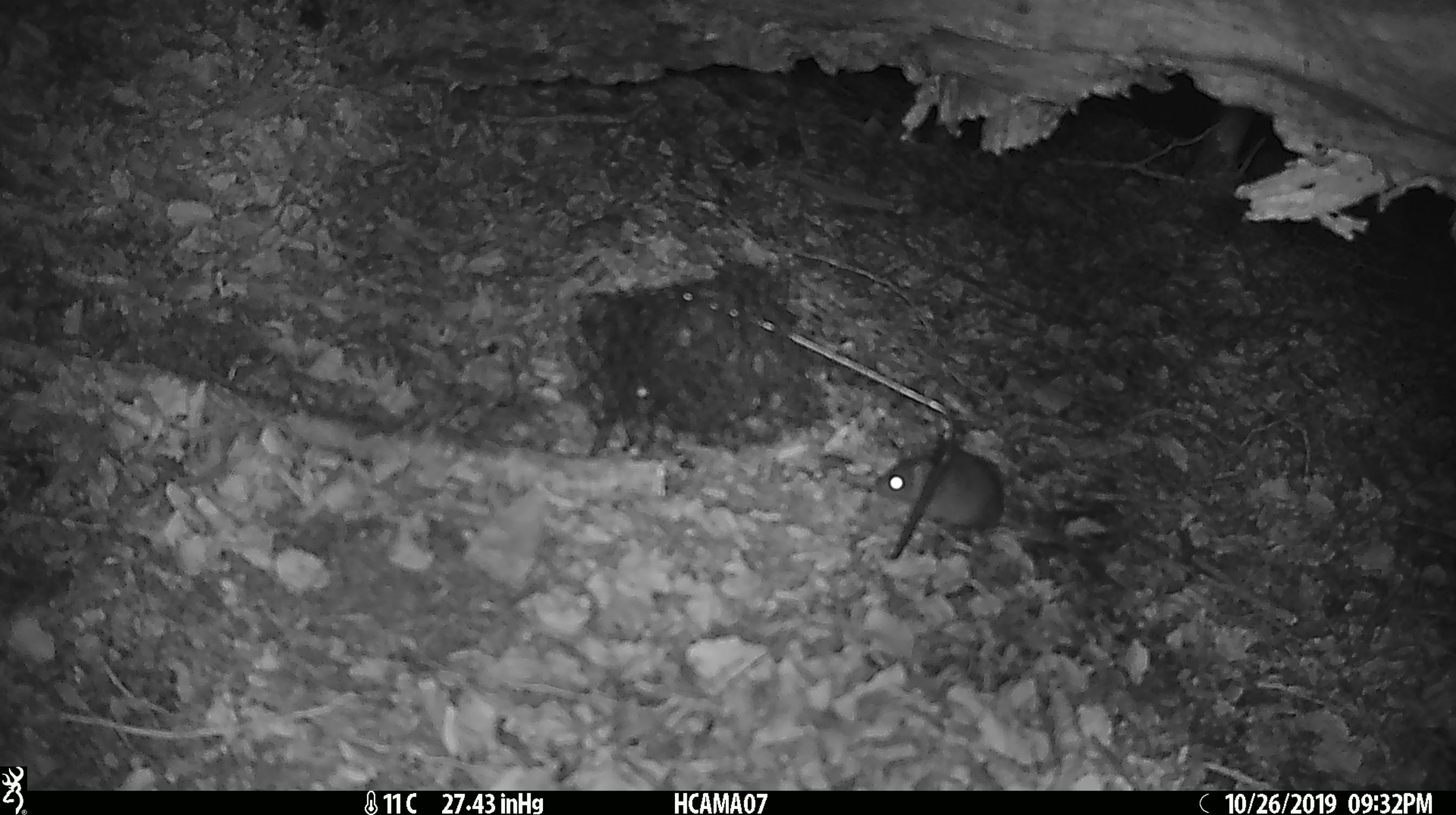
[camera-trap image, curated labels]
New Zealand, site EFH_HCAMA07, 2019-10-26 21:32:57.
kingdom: Animalia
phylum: Chordata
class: Mammalia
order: Rodentia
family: Muridae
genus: Mus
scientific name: Mus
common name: mouse